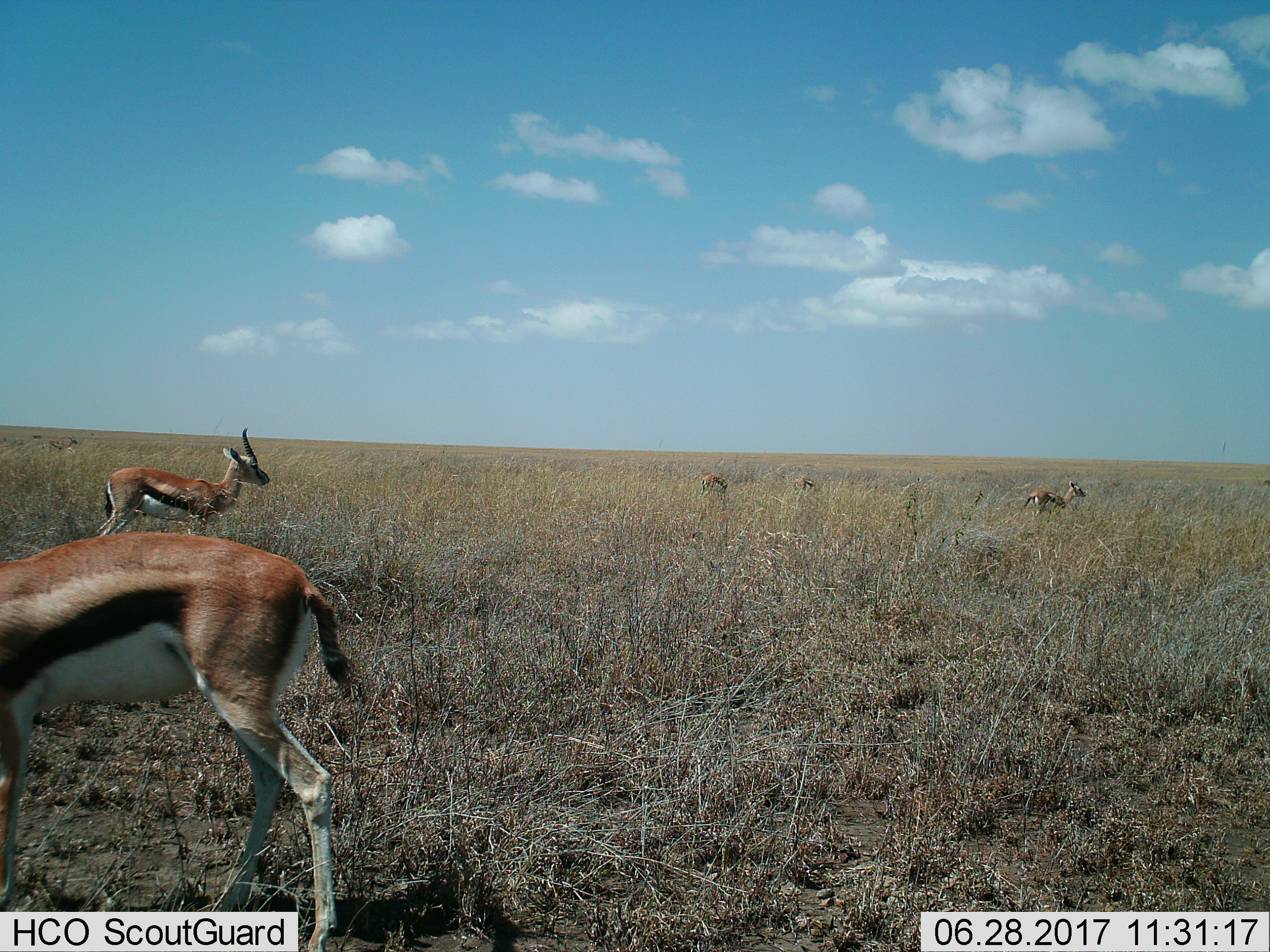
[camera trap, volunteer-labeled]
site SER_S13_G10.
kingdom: Animalia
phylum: Chordata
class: Mammalia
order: Artiodactyla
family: Bovidae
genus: Eudorcas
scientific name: Eudorcas thomsonii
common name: thomson's gazelle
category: gazellethomsons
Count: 6.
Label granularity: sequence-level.